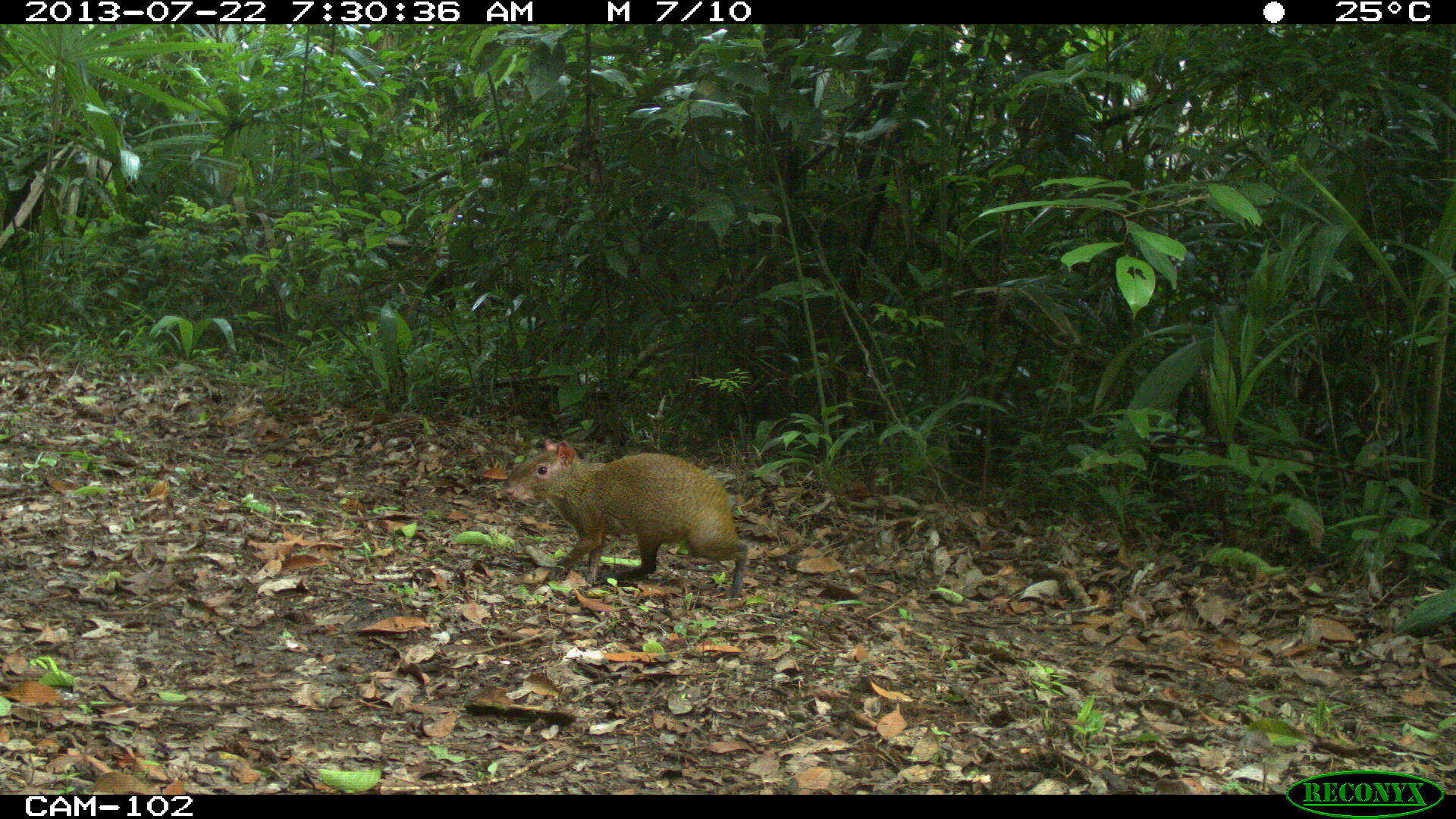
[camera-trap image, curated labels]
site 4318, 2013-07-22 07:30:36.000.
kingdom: Animalia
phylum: Chordata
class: Mammalia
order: Rodentia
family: Dasyproctidae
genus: Dasyprocta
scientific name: Dasyprocta punctata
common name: central american agouti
Dasyprocta punctata (central american agouti), count 1.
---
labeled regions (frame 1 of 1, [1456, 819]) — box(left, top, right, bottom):
dasyprocta punctata: box(501, 436, 749, 601)